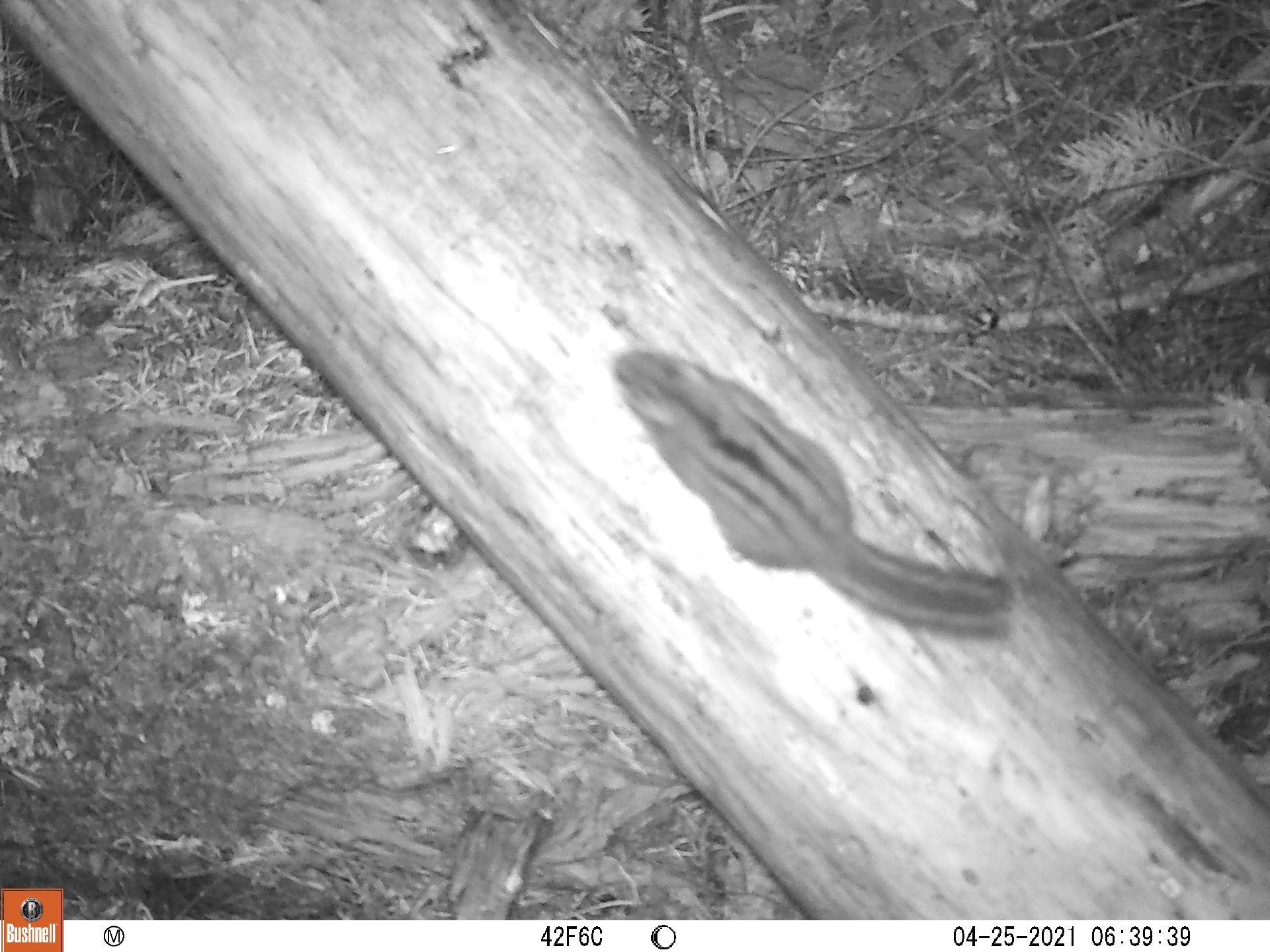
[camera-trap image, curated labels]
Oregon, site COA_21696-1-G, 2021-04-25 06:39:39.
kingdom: Animalia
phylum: Chordata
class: Mammalia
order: Rodentia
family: Sciuridae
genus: Neotamias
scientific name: Neotamias townsendii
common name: townsend's chipmunk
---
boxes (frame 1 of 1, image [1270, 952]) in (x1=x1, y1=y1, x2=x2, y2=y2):
townsend's chipmunk: (x1=572, y1=323, x2=1045, y2=674)